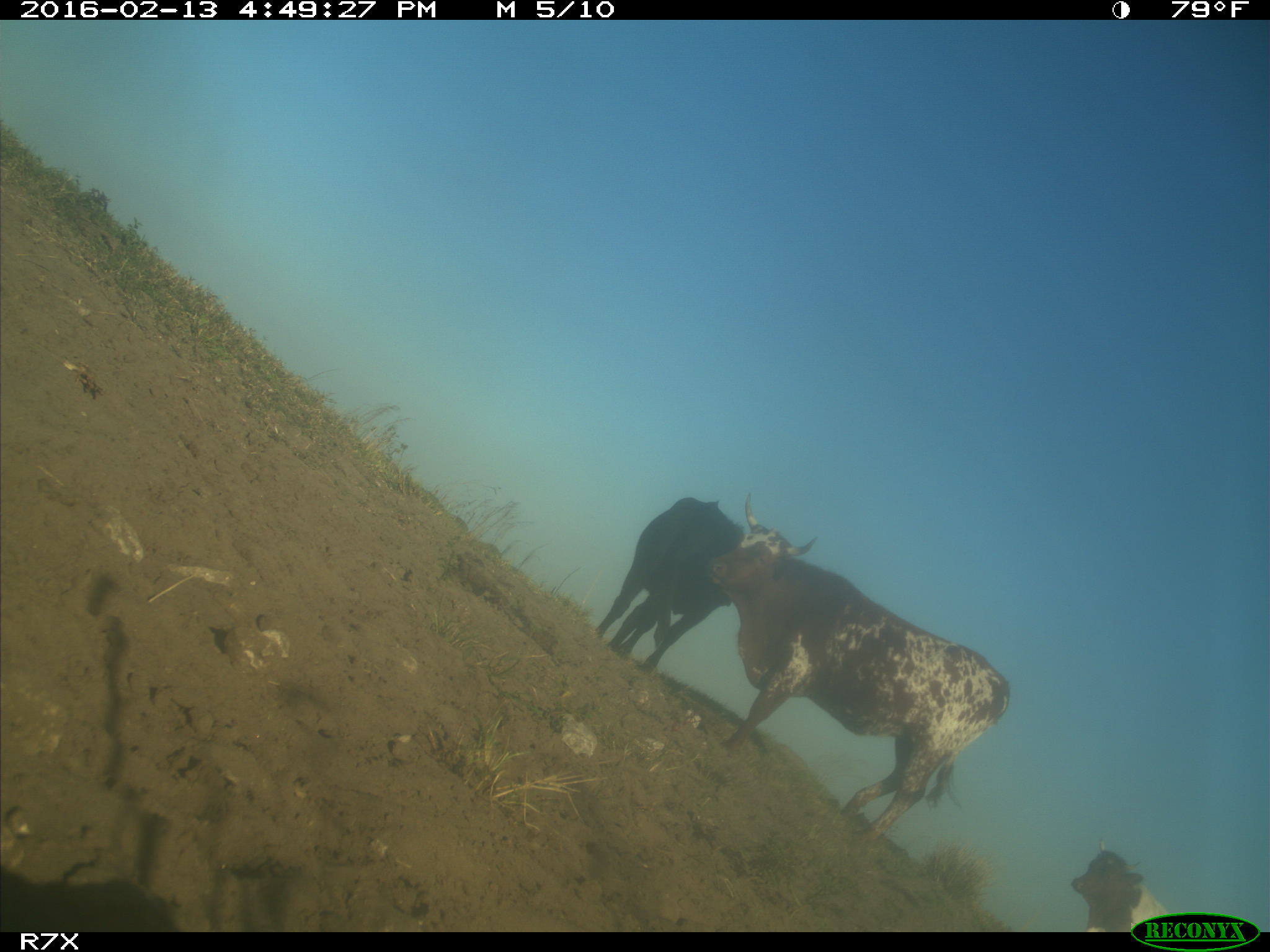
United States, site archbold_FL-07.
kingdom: Animalia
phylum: Chordata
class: Mammalia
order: Artiodactyla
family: Bovidae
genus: Bos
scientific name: Bos taurus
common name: domestic cow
Bos taurus (domestic cow).